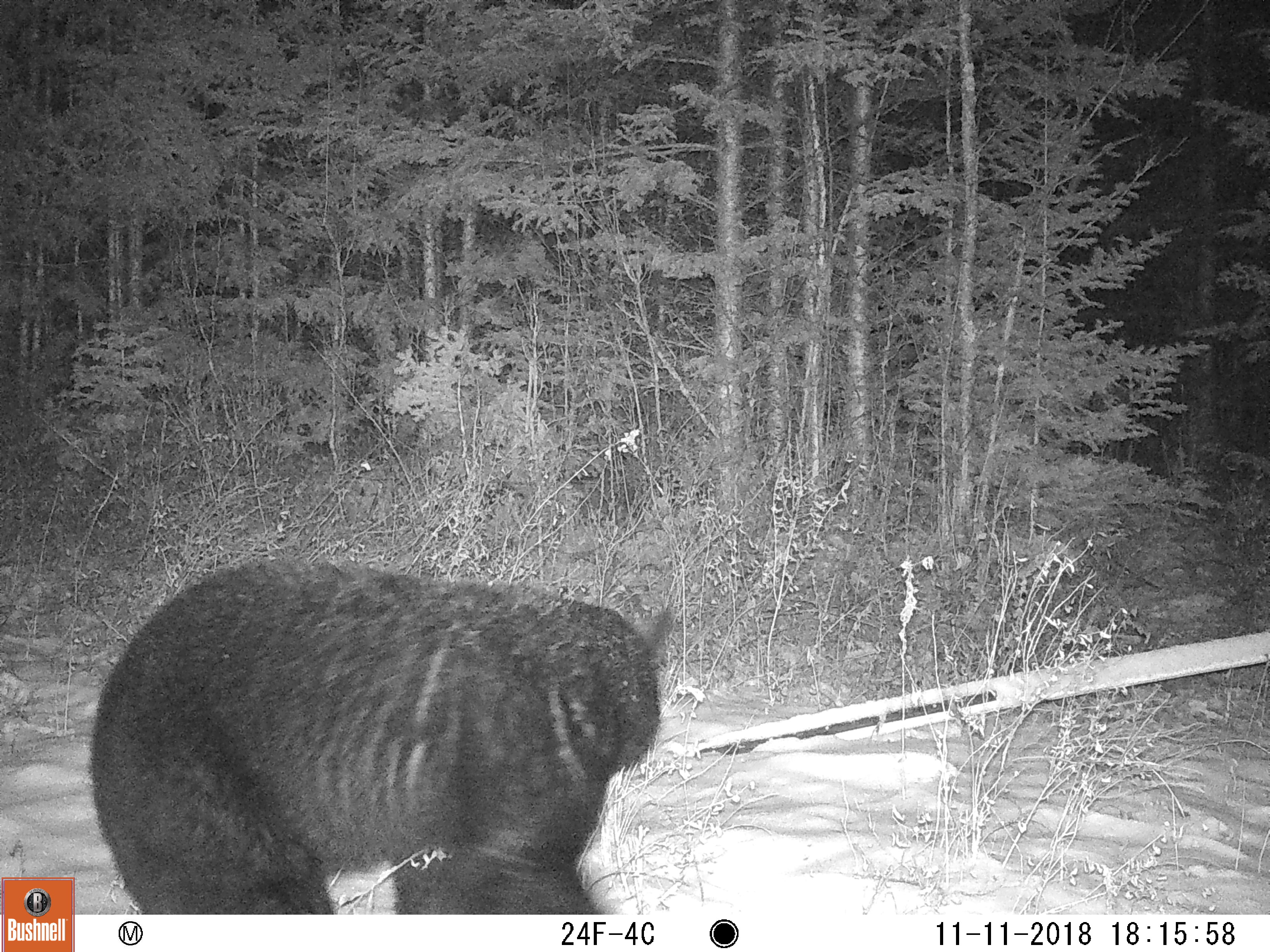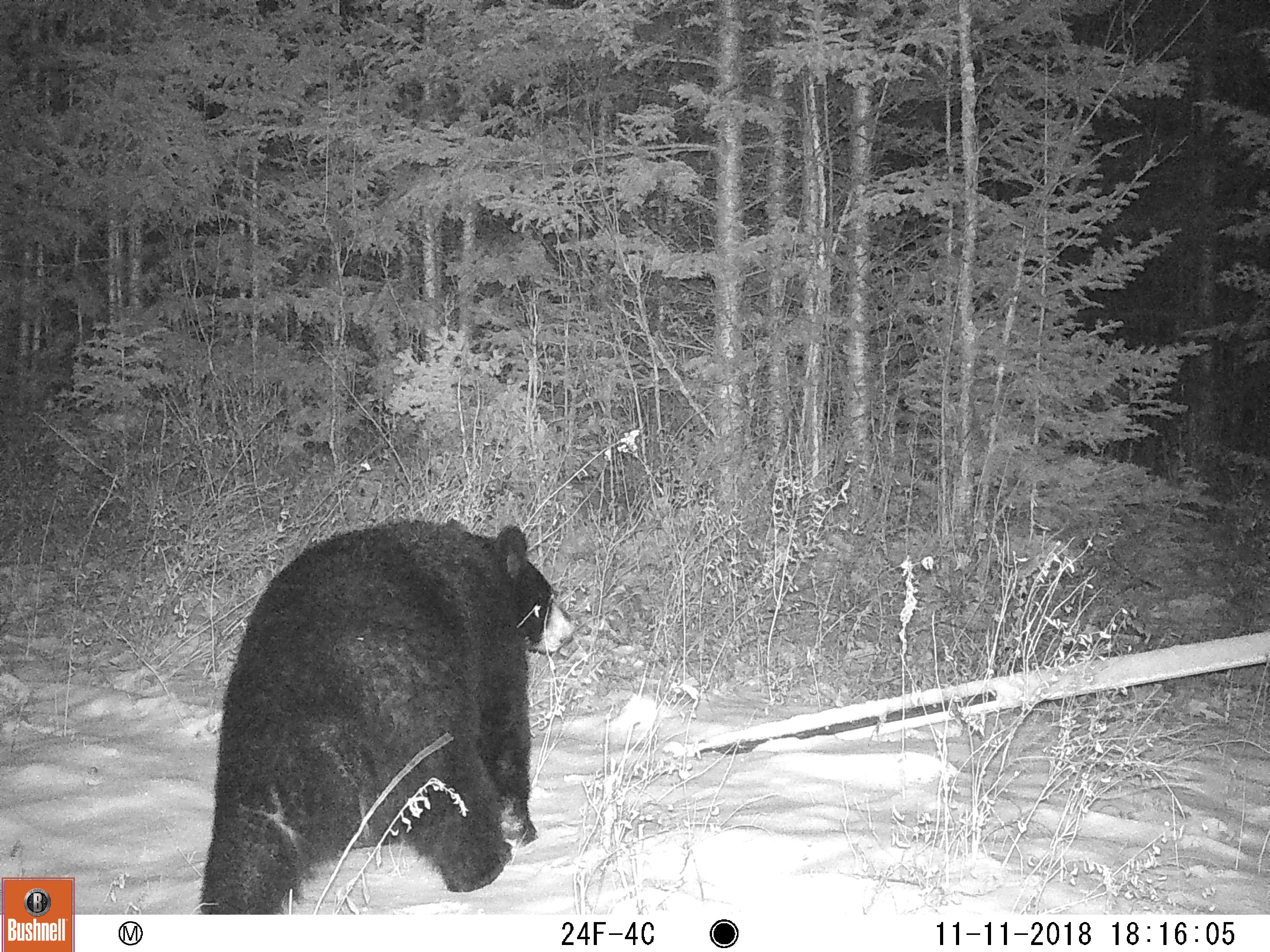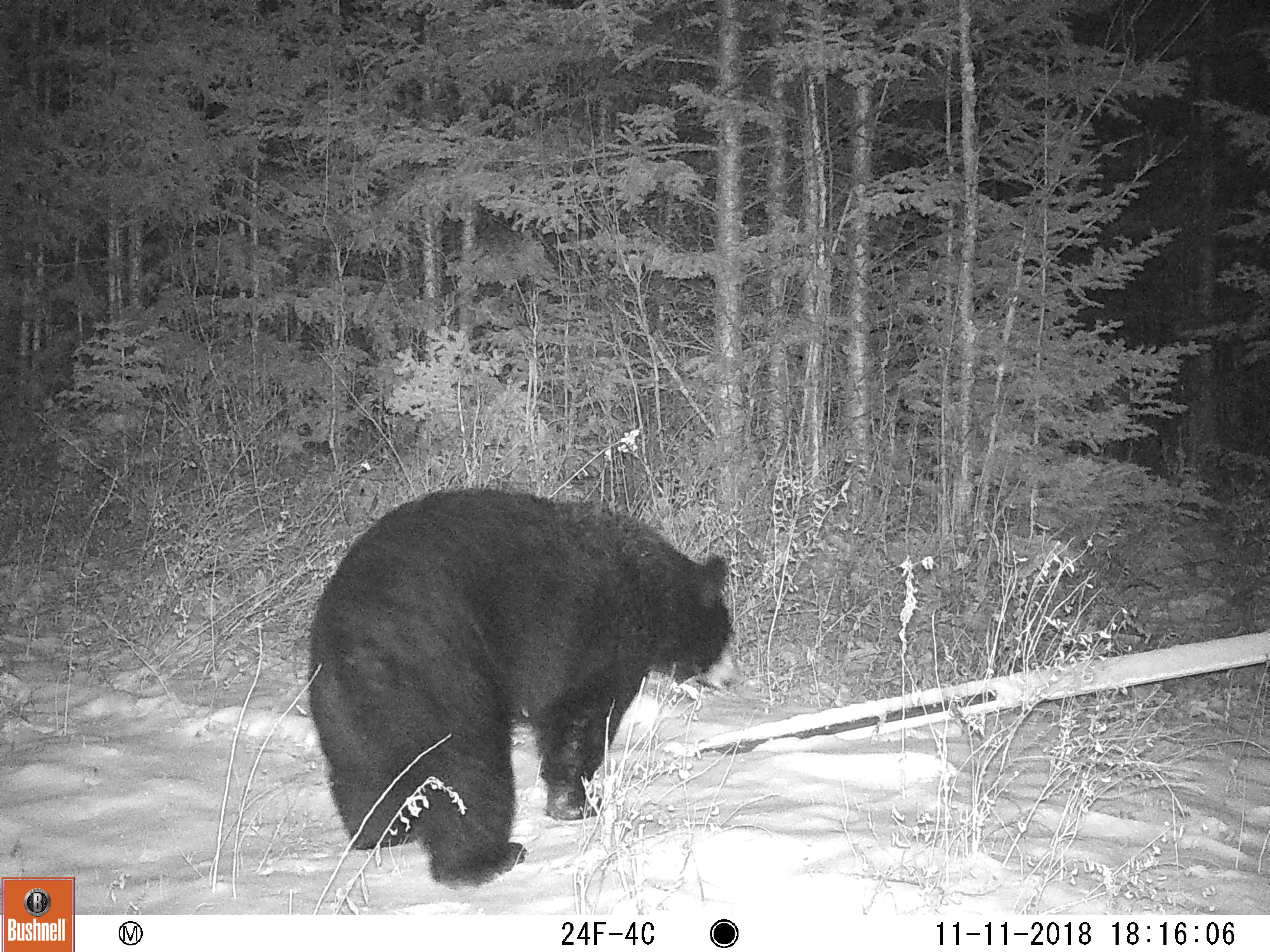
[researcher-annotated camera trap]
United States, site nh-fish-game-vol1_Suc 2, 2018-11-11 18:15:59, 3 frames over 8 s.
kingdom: Animalia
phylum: Chordata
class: Mammalia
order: Carnivora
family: Ursidae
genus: Ursus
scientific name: Ursus americanus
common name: black bear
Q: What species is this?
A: Black bear (Ursus americanus).